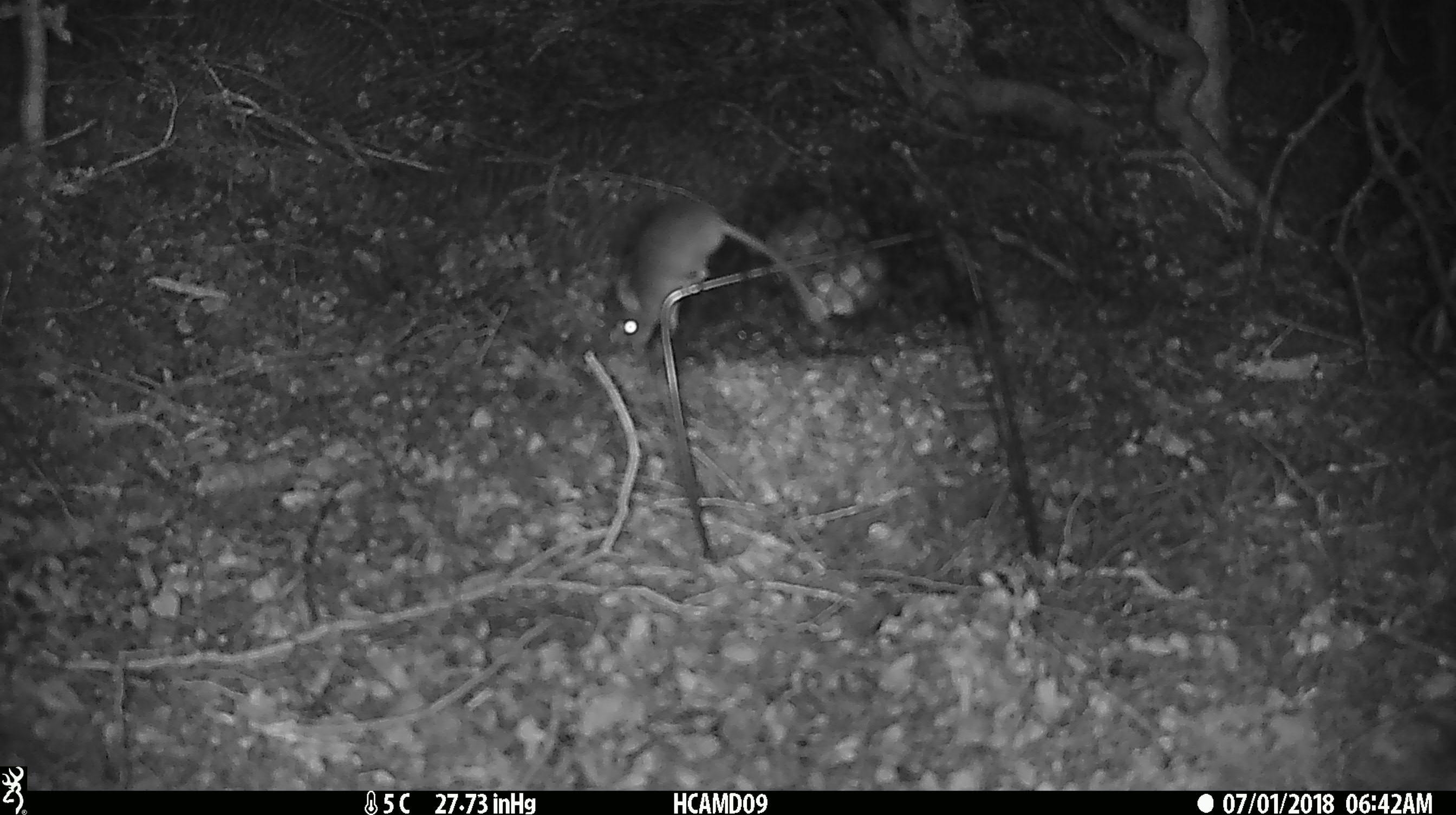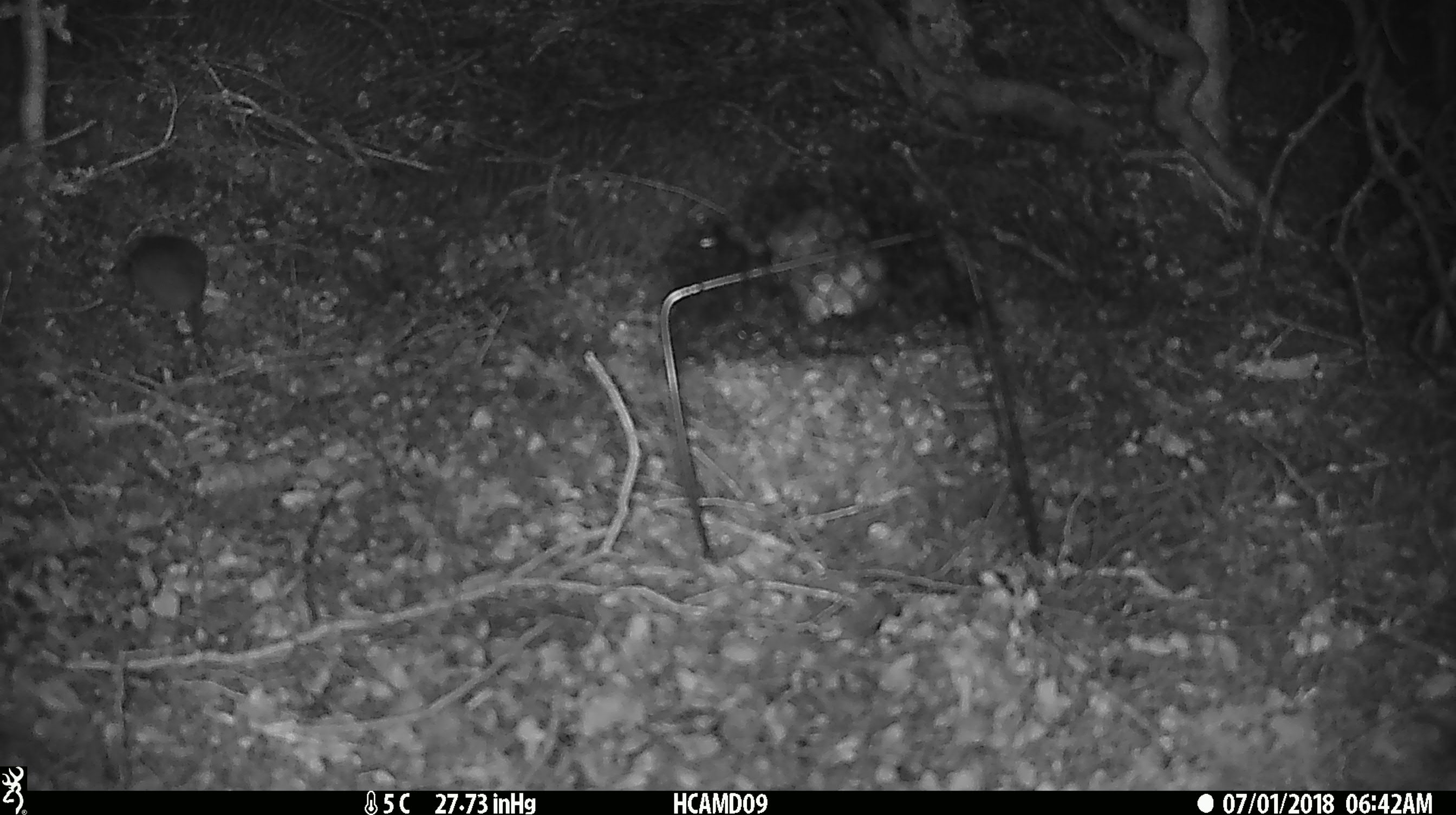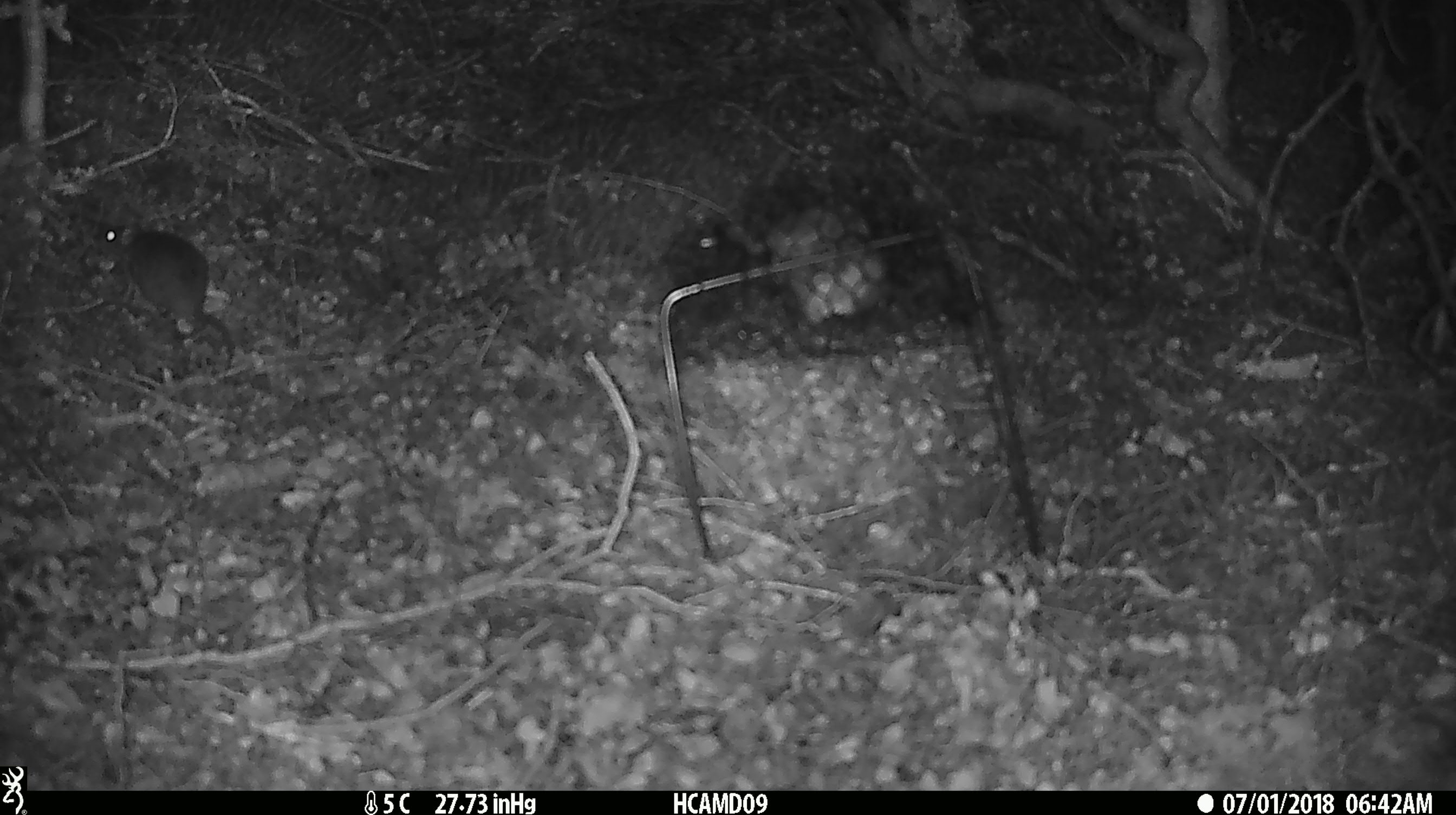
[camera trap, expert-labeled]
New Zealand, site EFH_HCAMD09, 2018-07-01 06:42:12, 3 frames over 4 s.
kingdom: Animalia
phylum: Chordata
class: Mammalia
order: Rodentia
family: Muridae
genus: Mus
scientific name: Mus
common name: mouse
Mouse (Mus).